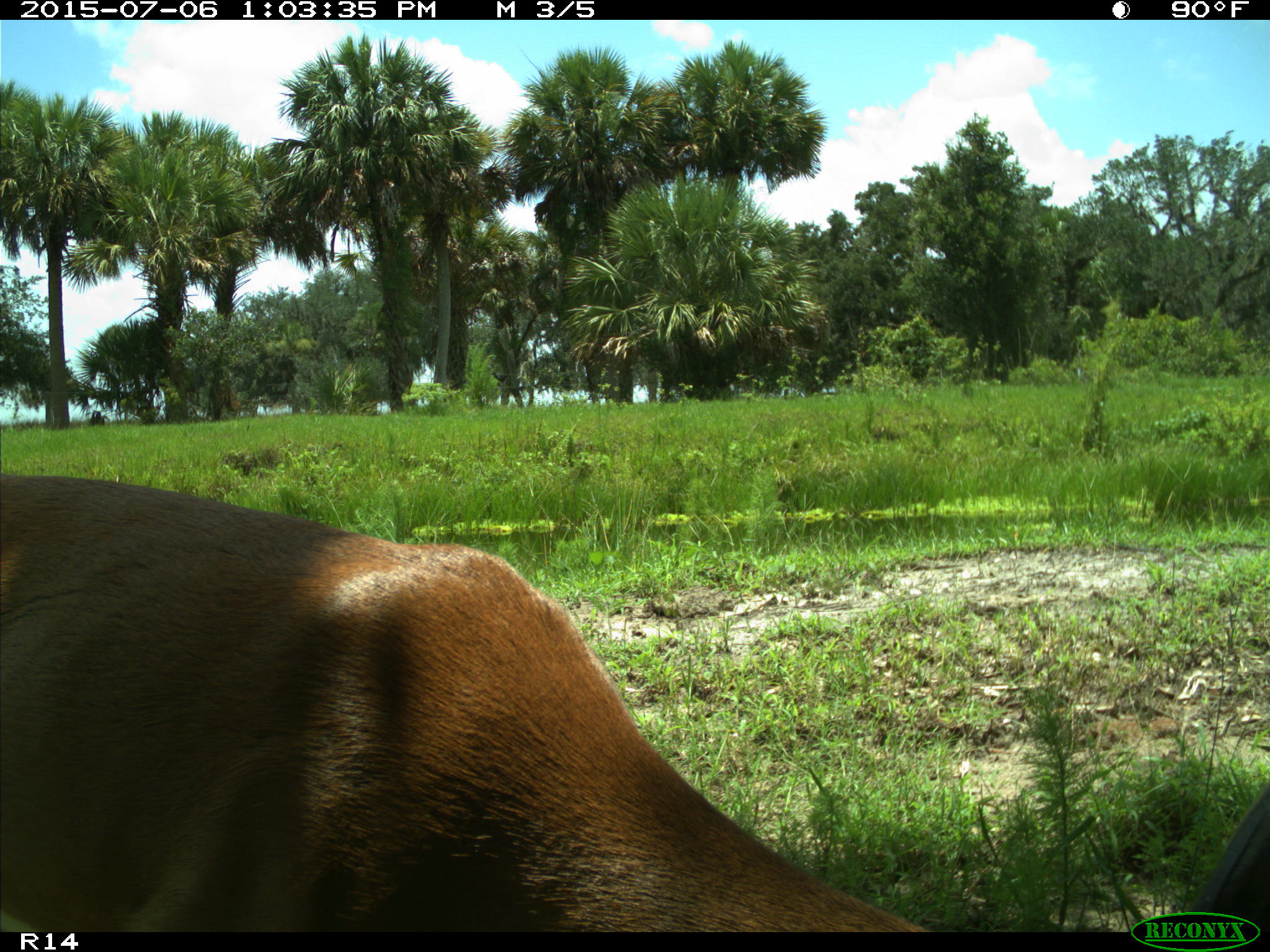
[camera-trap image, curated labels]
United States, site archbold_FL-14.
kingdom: Animalia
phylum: Chordata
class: Mammalia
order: Artiodactyla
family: Cervidae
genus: Odocoileus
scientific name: Odocoileus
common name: deer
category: unidentified deer